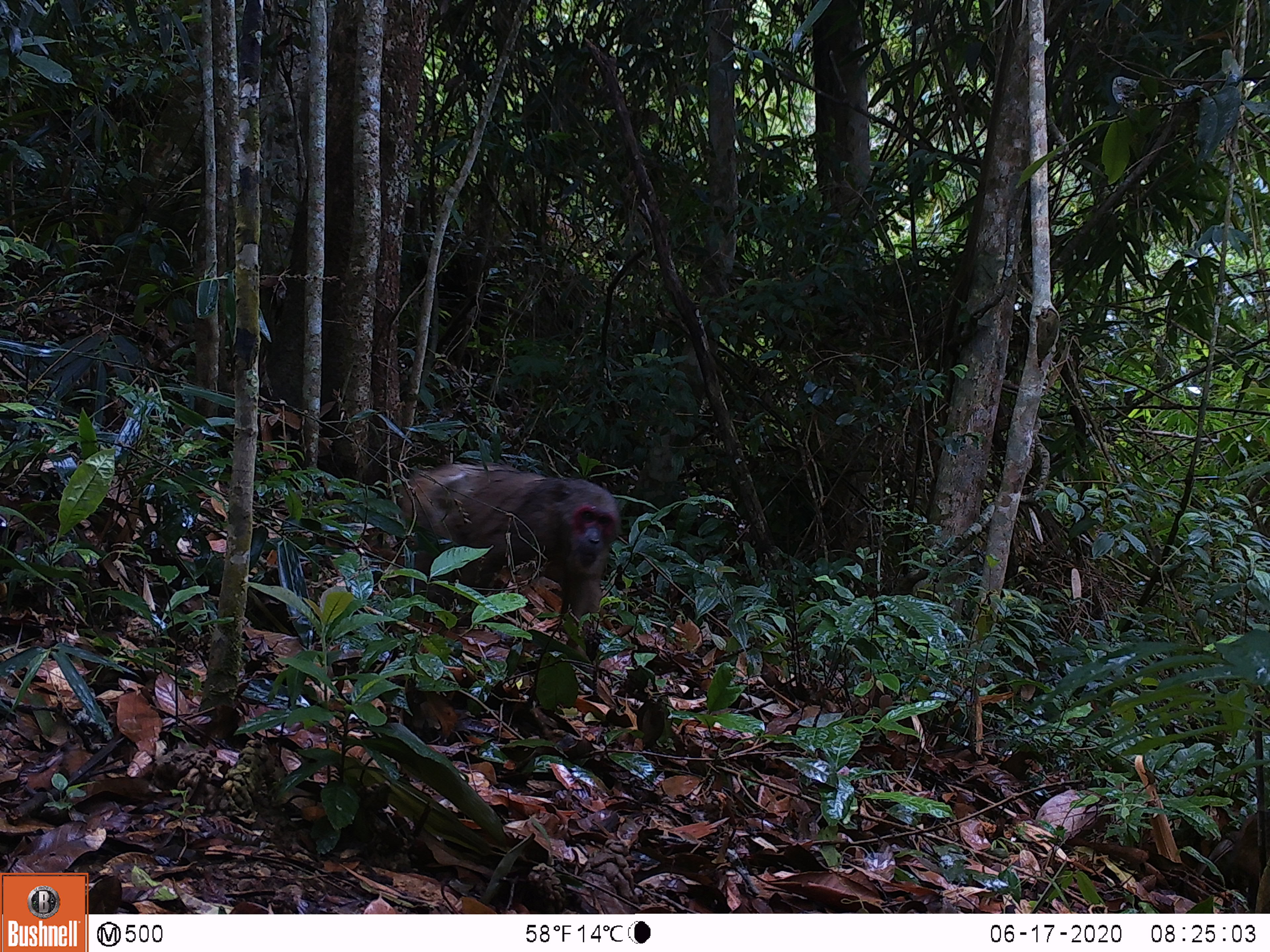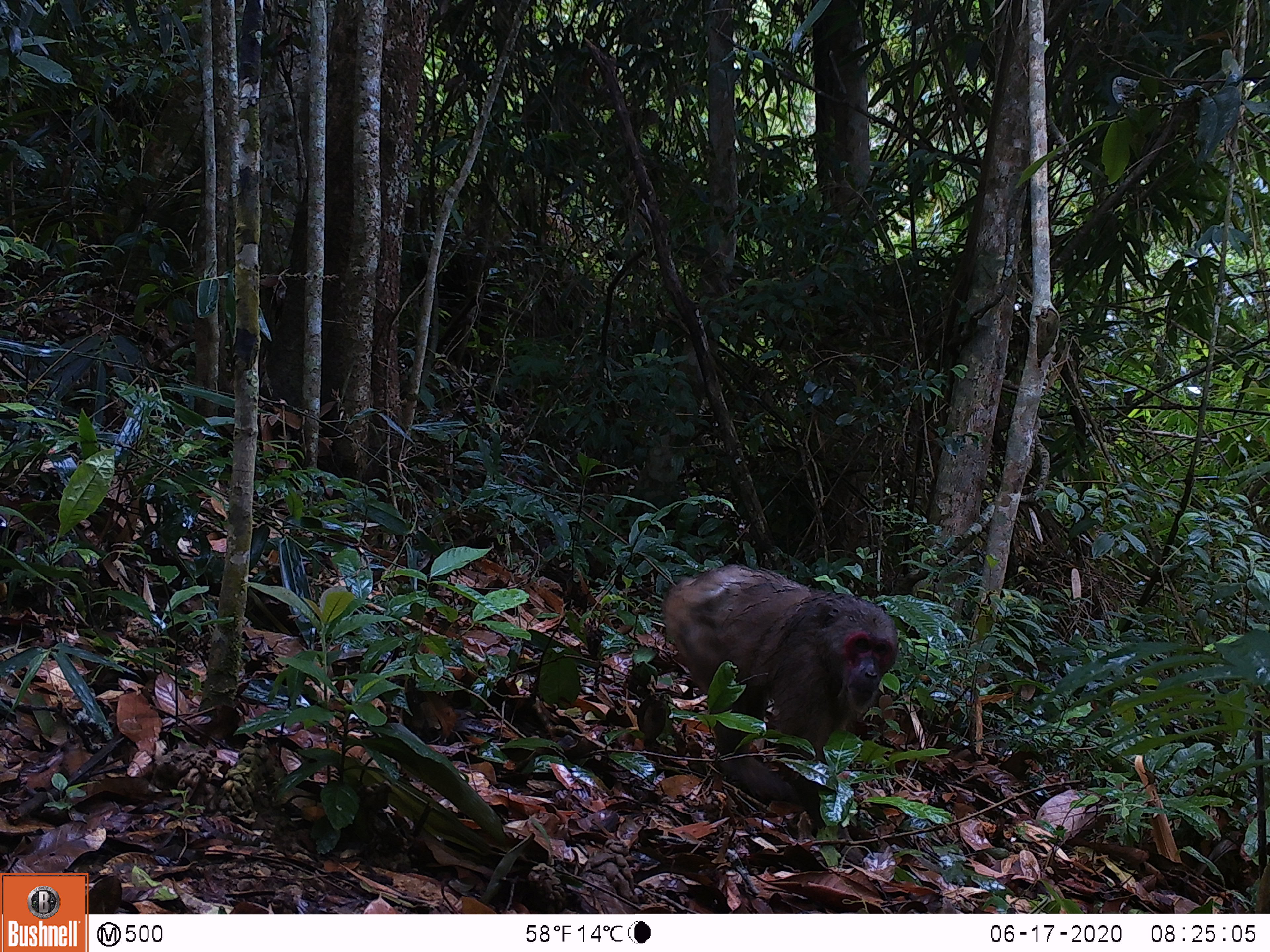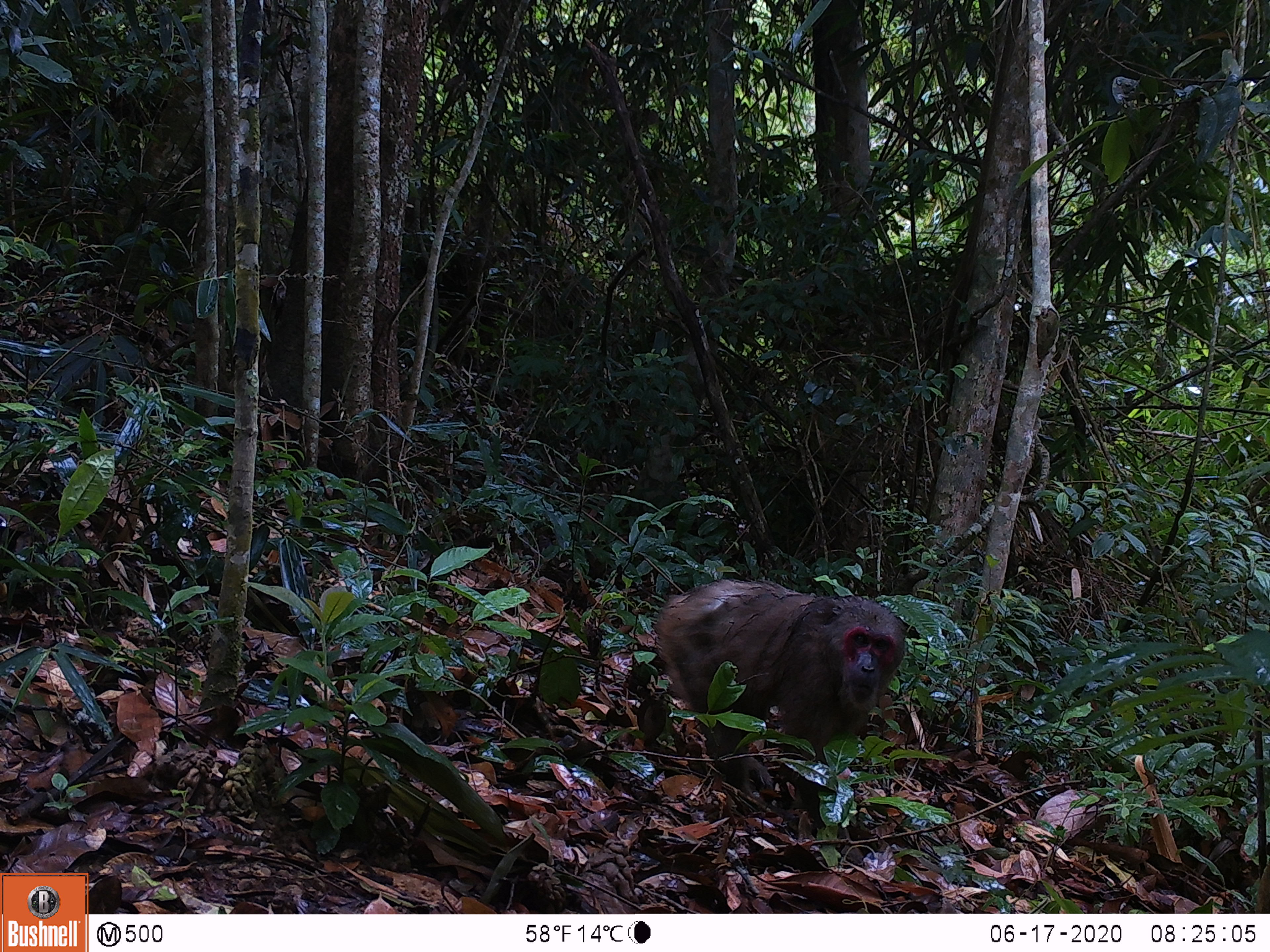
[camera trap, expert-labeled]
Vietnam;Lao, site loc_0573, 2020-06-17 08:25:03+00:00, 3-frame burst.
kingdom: Animalia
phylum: Chordata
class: Mammalia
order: Primates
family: Cercopithecidae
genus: Macaca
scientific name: Macaca arctoides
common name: stump-tailed macaque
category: stump tailed macaque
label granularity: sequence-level